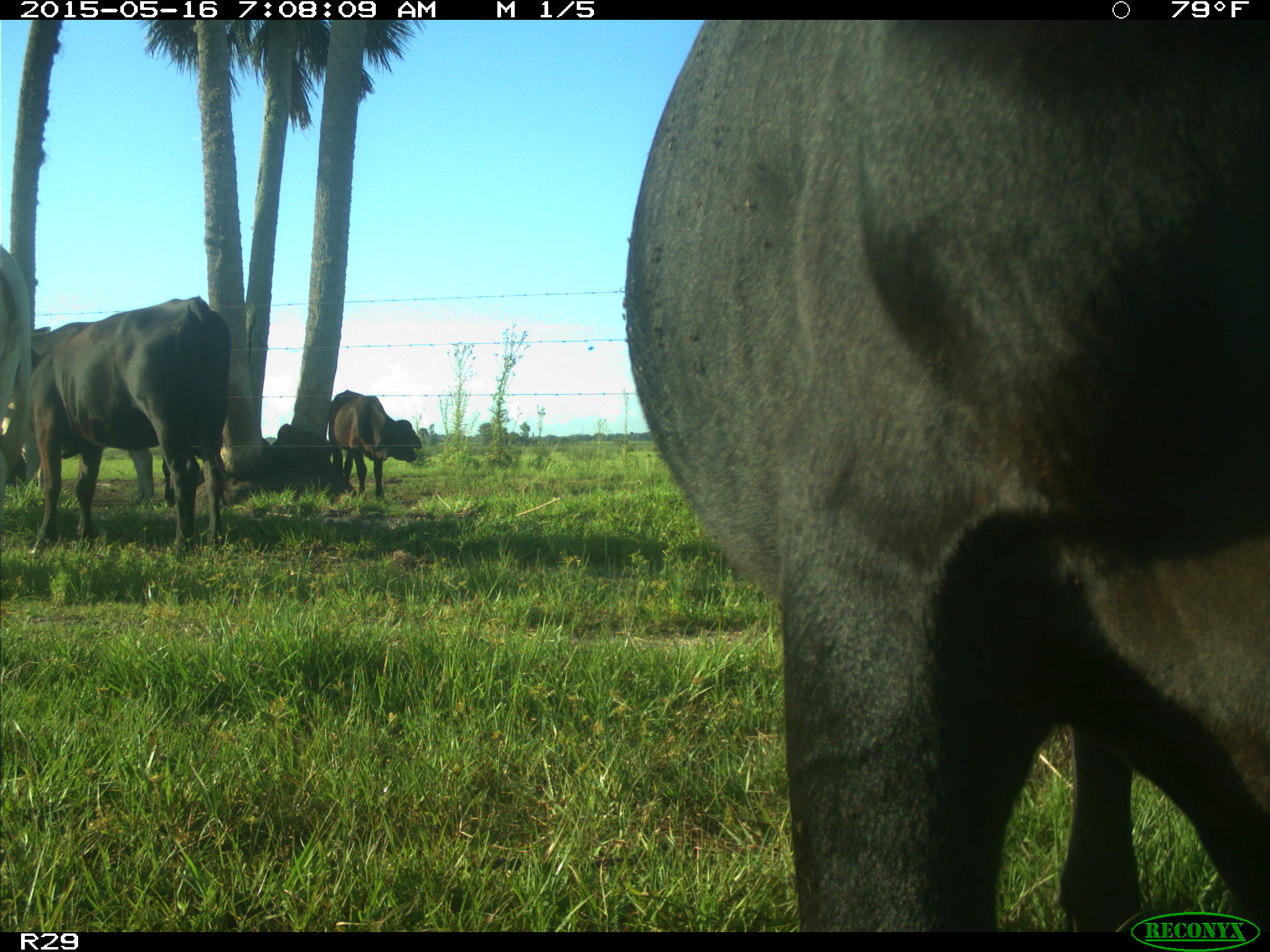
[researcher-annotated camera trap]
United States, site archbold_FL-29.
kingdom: Animalia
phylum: Chordata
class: Mammalia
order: Artiodactyla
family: Bovidae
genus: Bos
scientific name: Bos taurus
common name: domestic cow